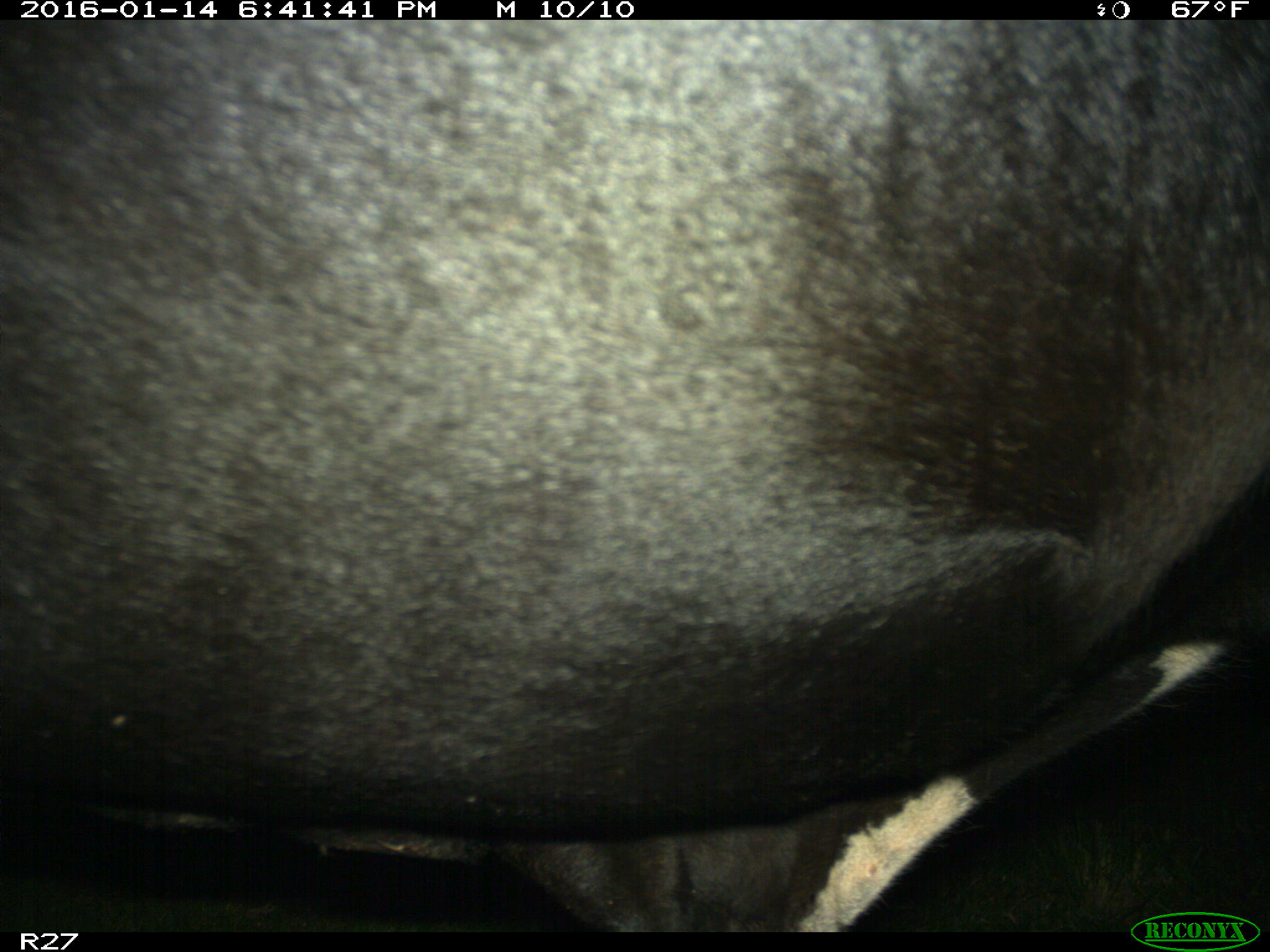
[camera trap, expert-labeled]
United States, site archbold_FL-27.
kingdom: Animalia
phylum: Chordata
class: Mammalia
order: Artiodactyla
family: Bovidae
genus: Bos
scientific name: Bos taurus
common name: domestic cow